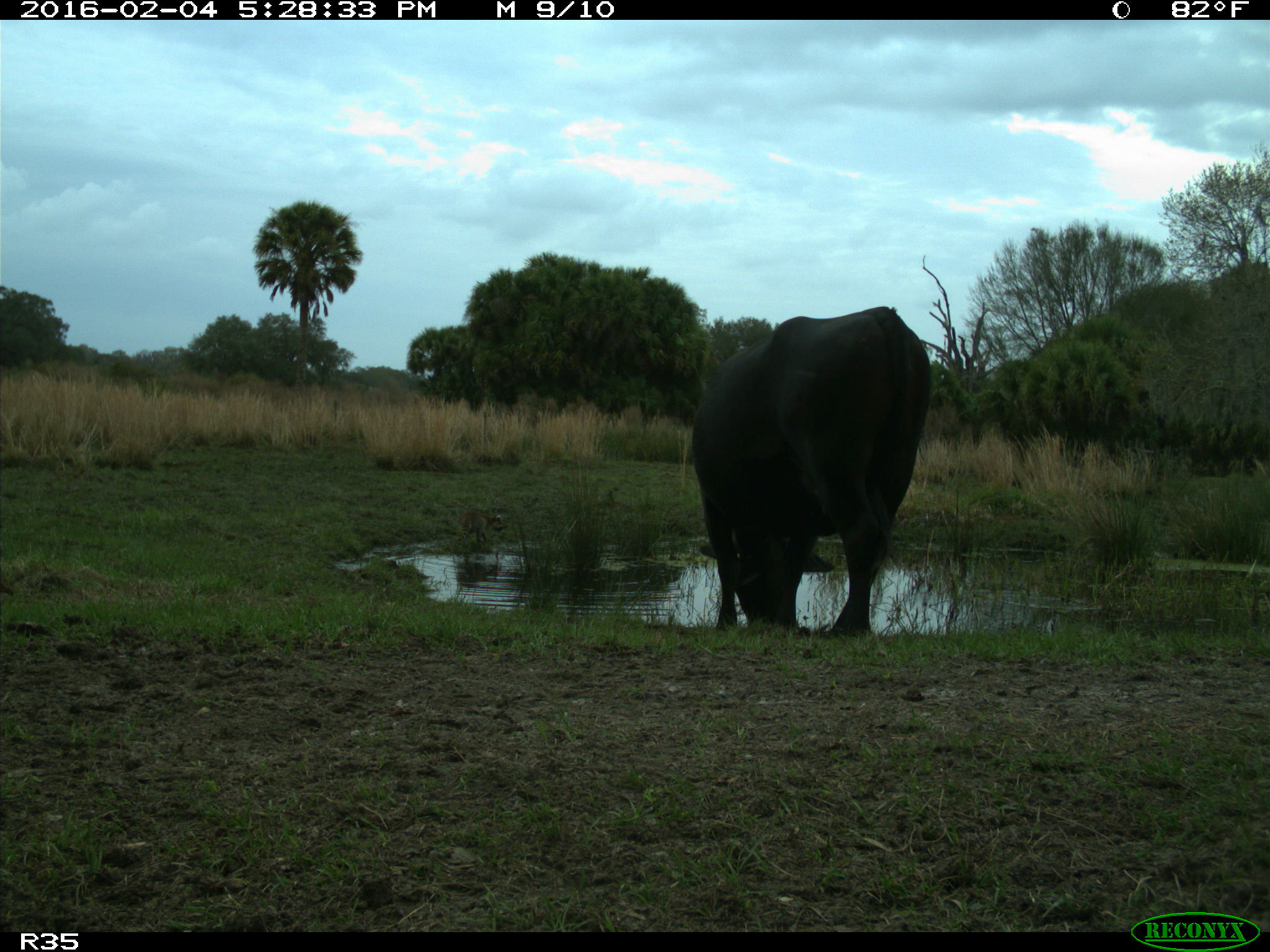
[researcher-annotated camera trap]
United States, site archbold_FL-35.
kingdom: Animalia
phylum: Chordata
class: Mammalia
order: Artiodactyla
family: Bovidae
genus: Bos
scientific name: Bos taurus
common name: domestic cow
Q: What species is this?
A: Bos taurus (domestic cow).